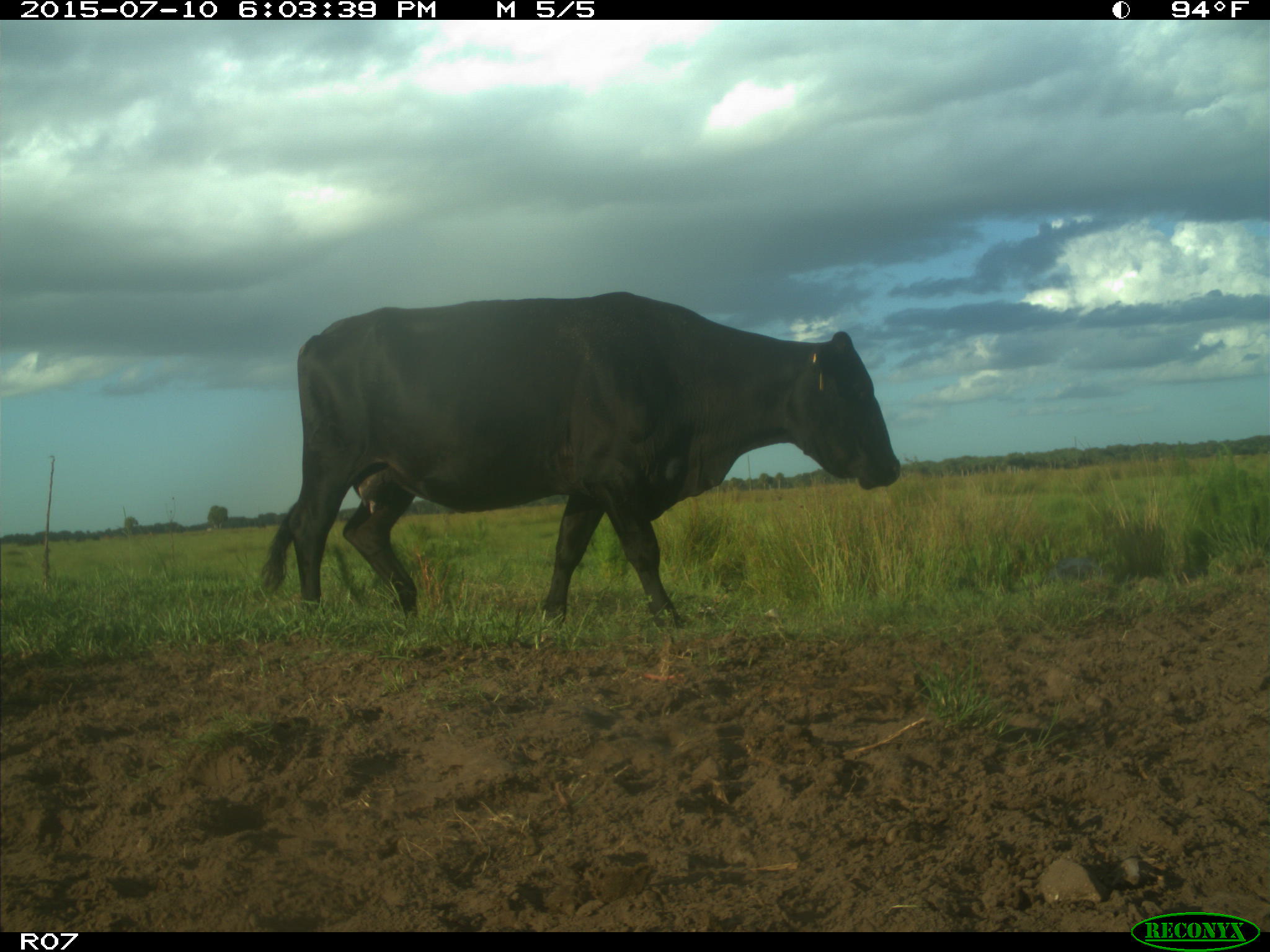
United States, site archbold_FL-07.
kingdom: Animalia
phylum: Chordata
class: Mammalia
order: Artiodactyla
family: Bovidae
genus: Bos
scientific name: Bos taurus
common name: domestic cow